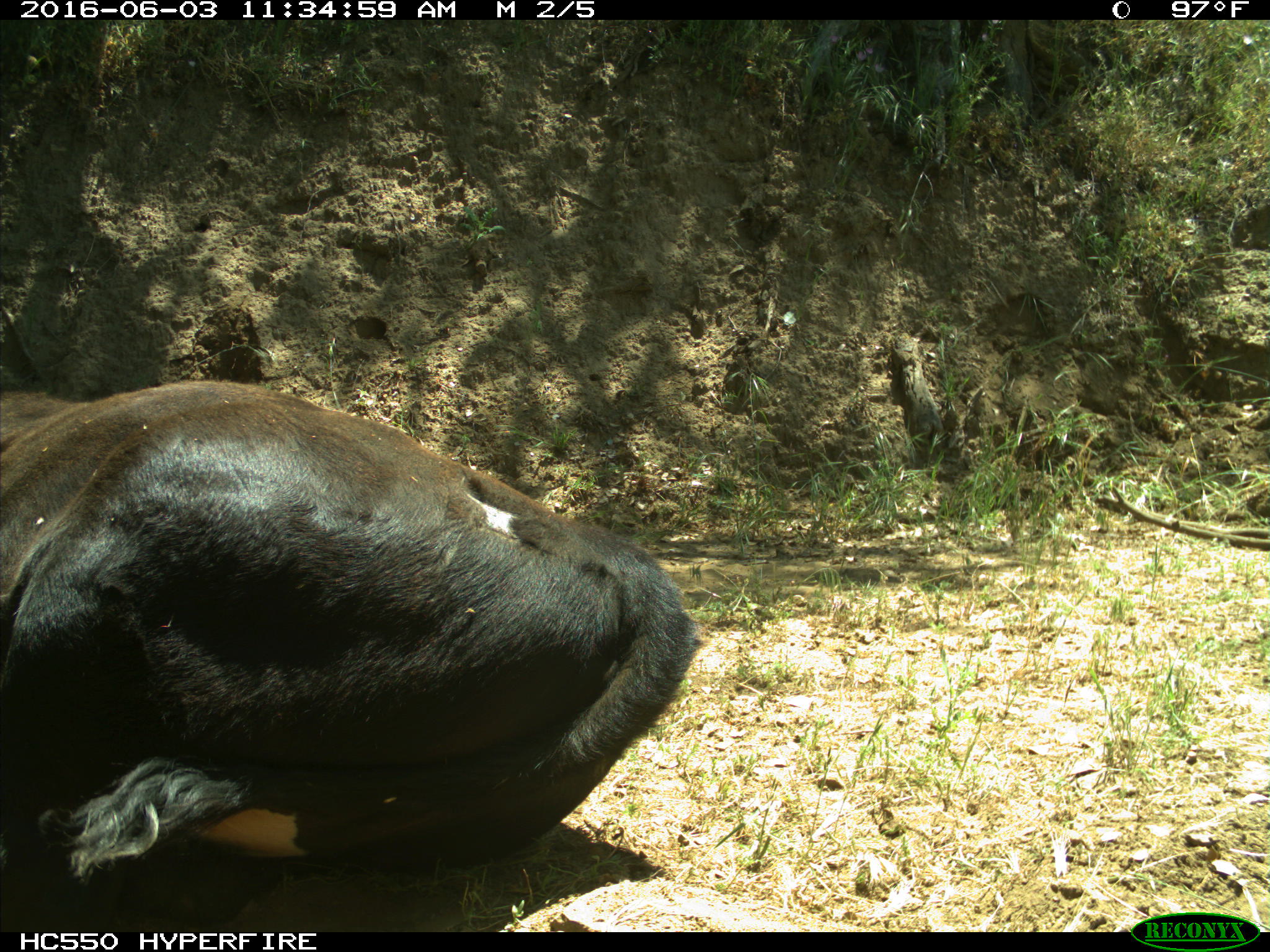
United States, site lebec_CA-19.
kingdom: Animalia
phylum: Chordata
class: Mammalia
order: Artiodactyla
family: Bovidae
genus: Bos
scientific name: Bos taurus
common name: domestic cow